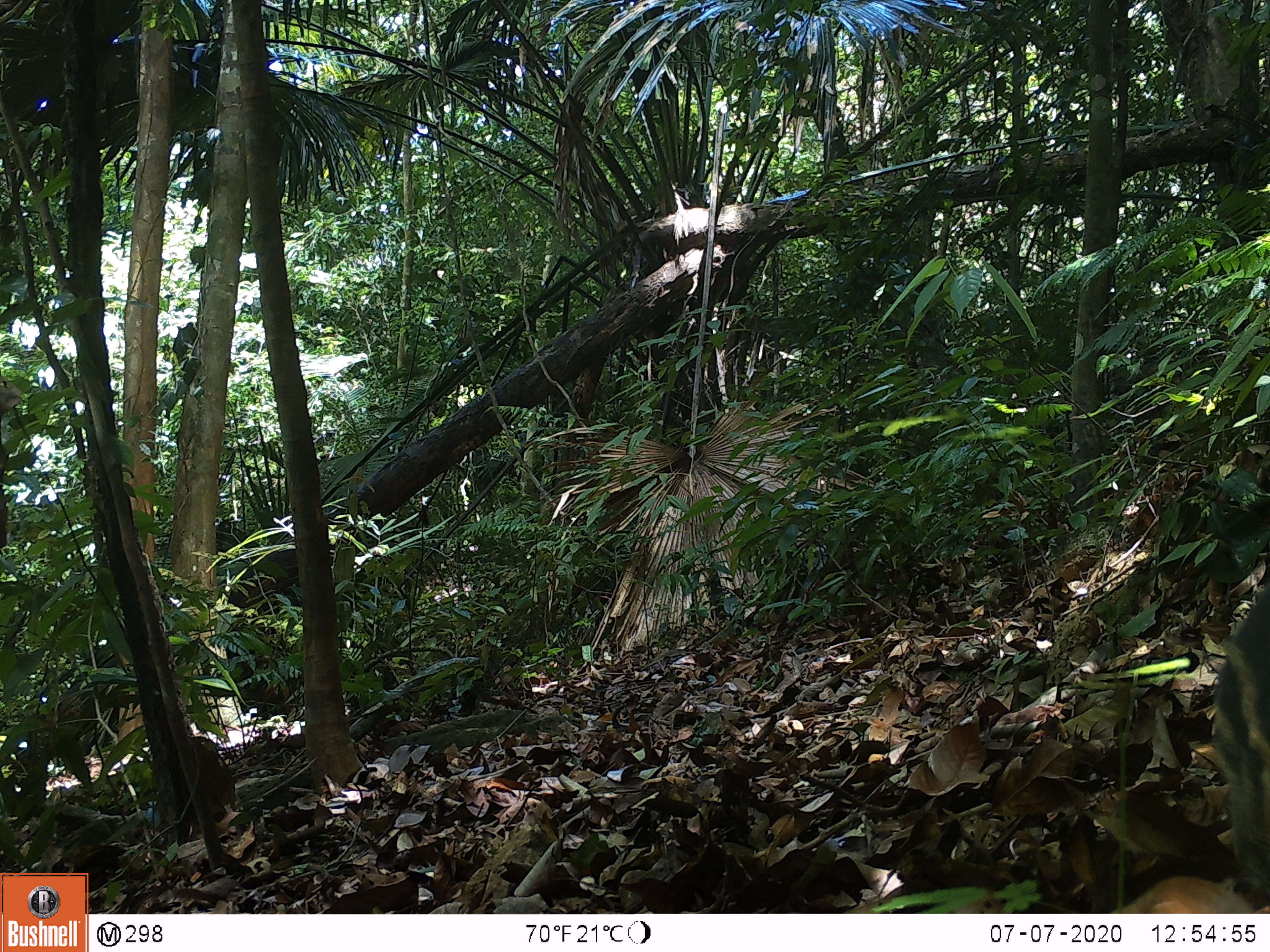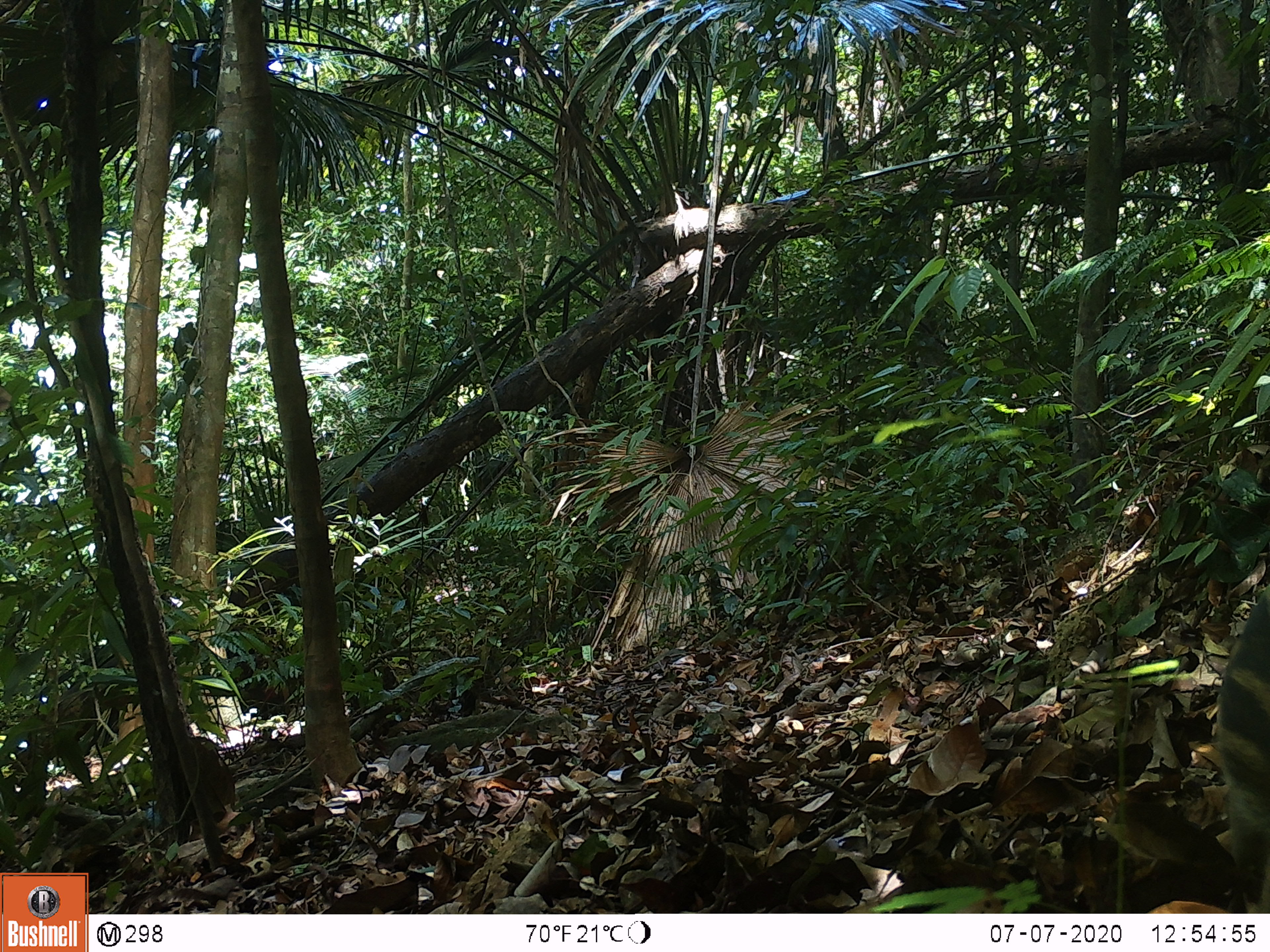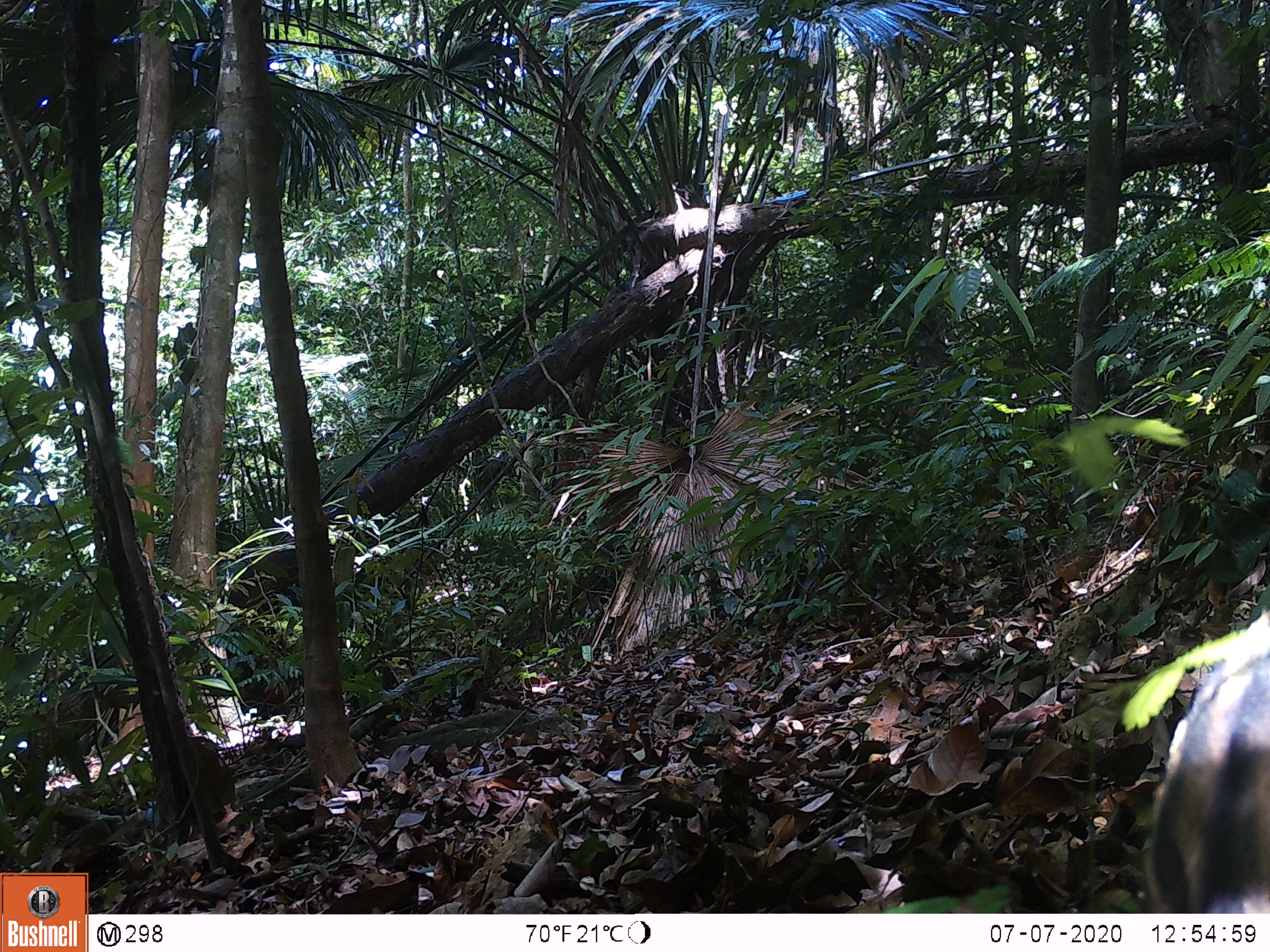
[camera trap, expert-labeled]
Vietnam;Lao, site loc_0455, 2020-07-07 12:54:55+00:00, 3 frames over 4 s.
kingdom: Animalia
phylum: Chordata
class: Mammalia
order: Artiodactyla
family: Suidae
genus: Sus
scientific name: Sus scrofa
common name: eurasian wild pig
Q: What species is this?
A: Eurasian wild pig (Sus scrofa).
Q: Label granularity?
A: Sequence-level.